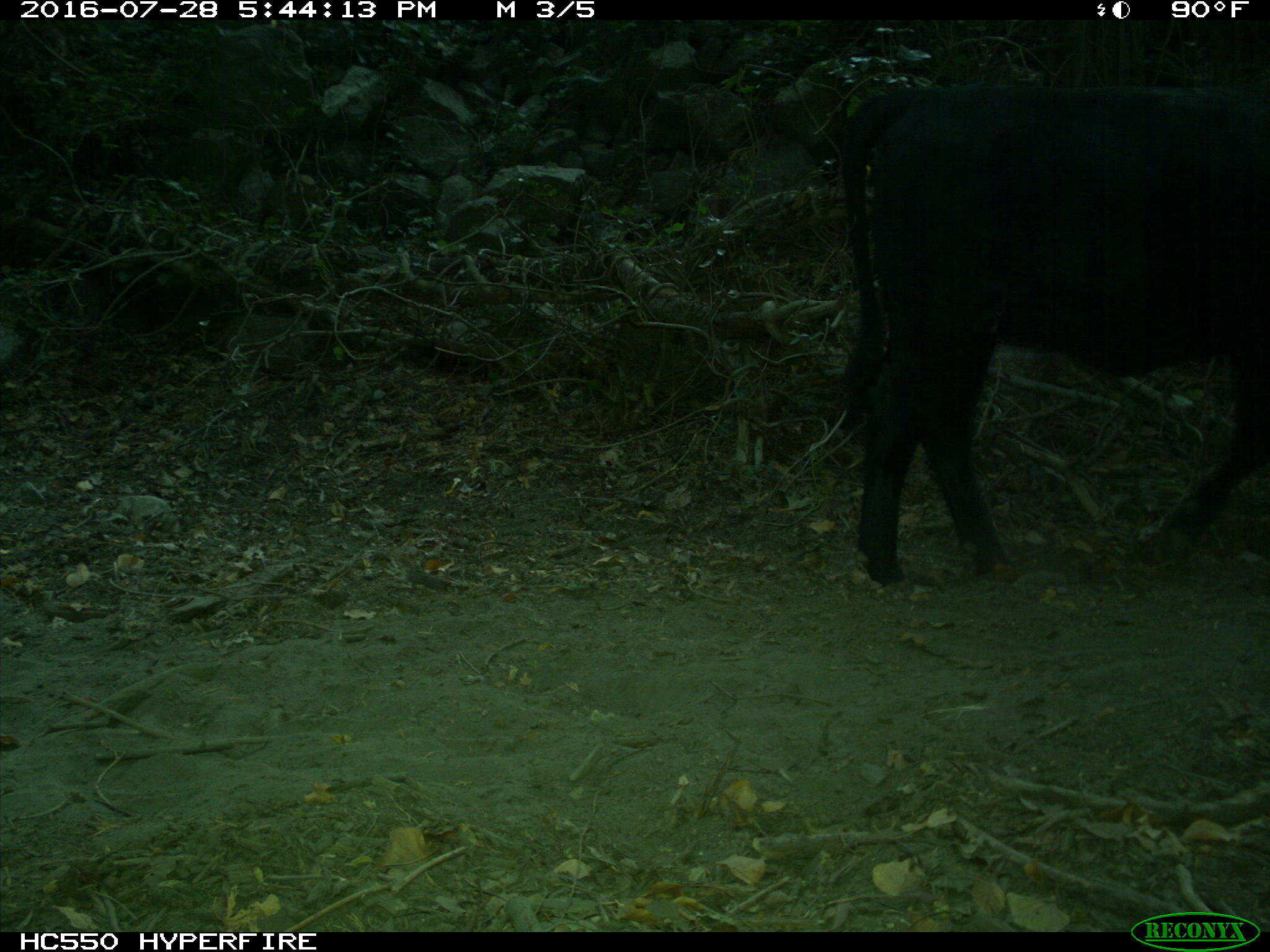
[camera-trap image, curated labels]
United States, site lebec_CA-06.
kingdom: Animalia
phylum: Chordata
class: Mammalia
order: Artiodactyla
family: Bovidae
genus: Bos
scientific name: Bos taurus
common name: domestic cow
Bos taurus (domestic cow).